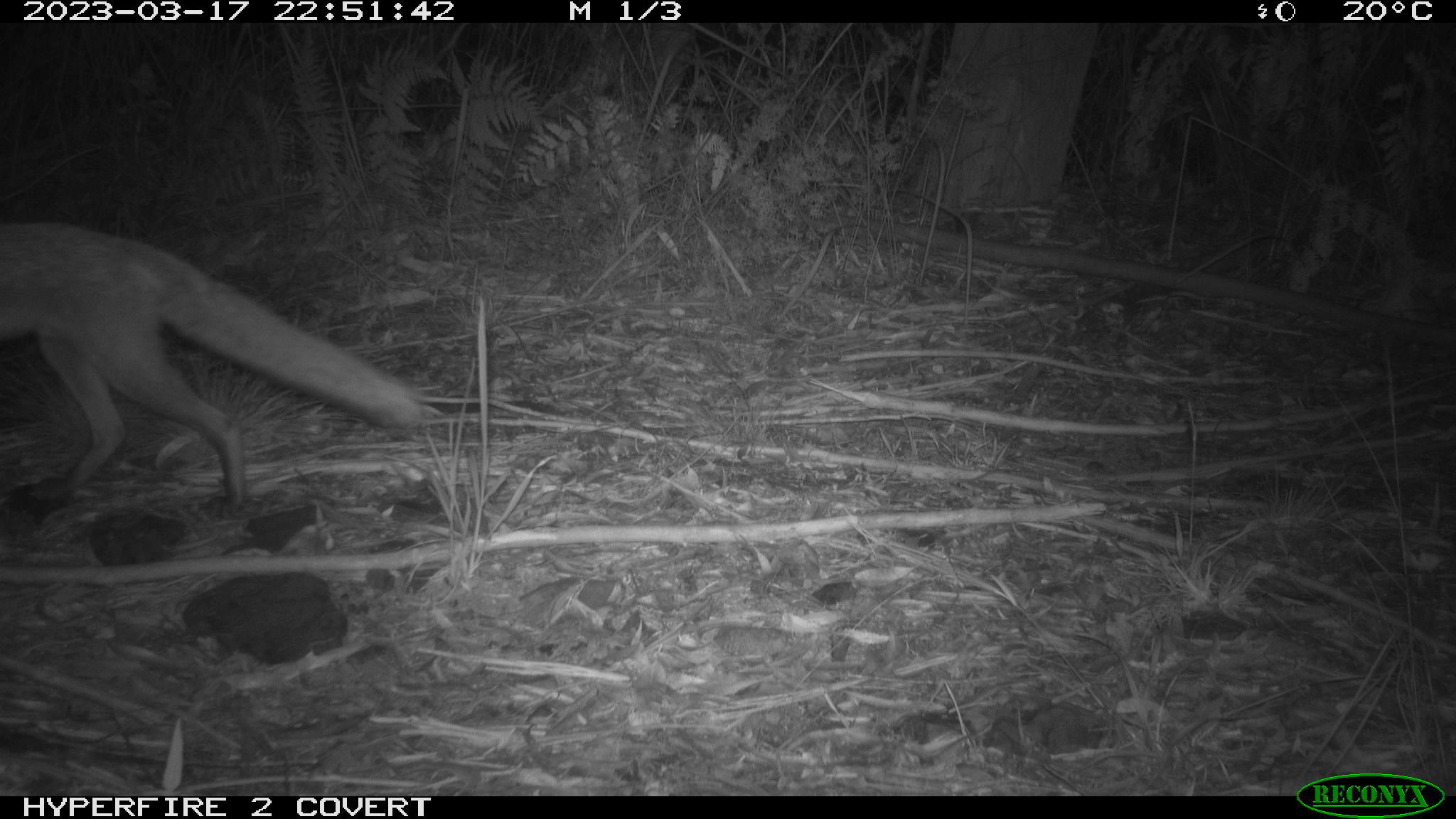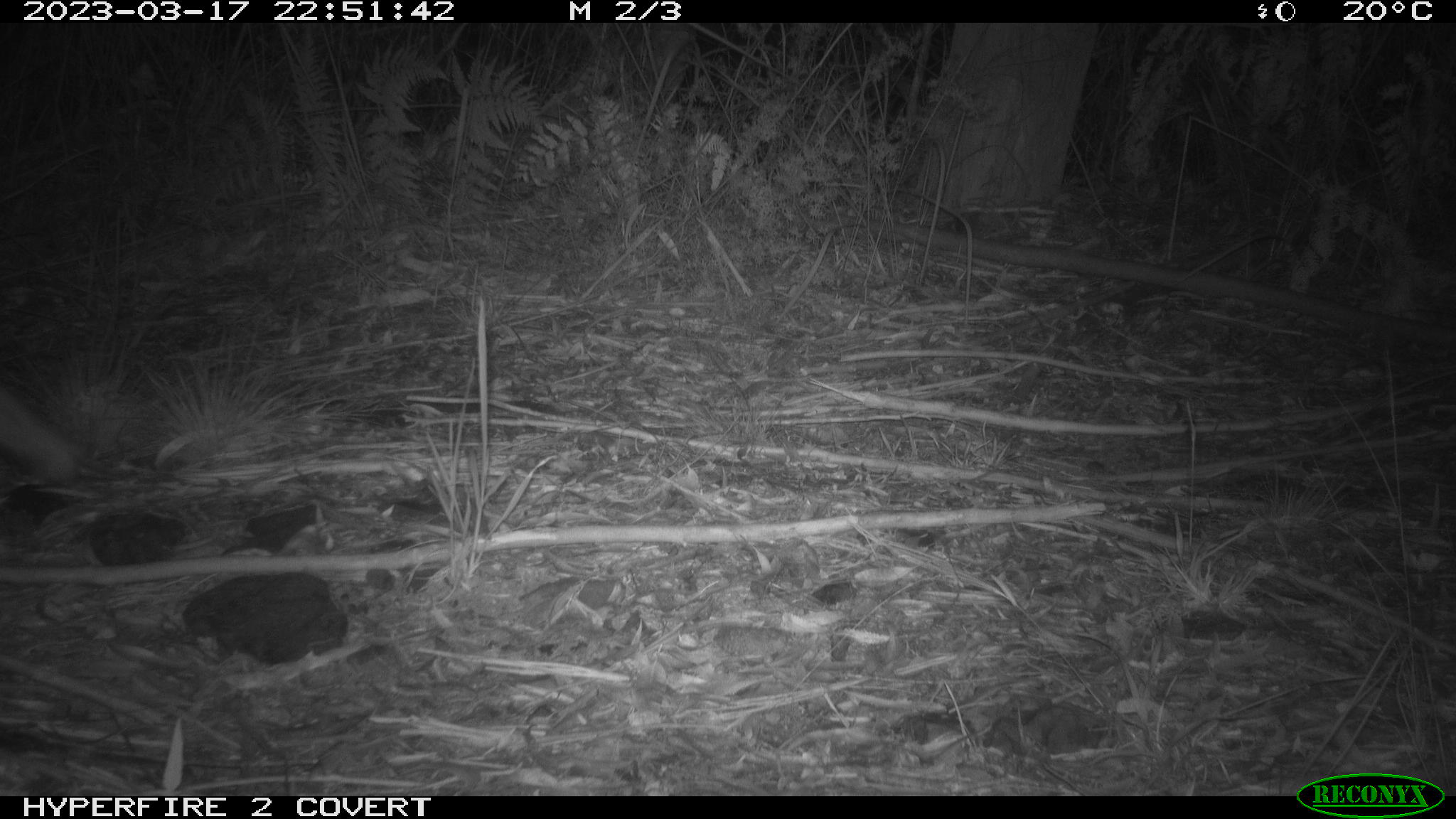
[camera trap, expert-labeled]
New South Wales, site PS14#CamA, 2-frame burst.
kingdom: Animalia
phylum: Chordata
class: Mammalia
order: Carnivora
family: Canidae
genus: Vulpes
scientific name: Vulpes vulpes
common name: red fox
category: fox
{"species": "fox (red fox) (Vulpes vulpes)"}